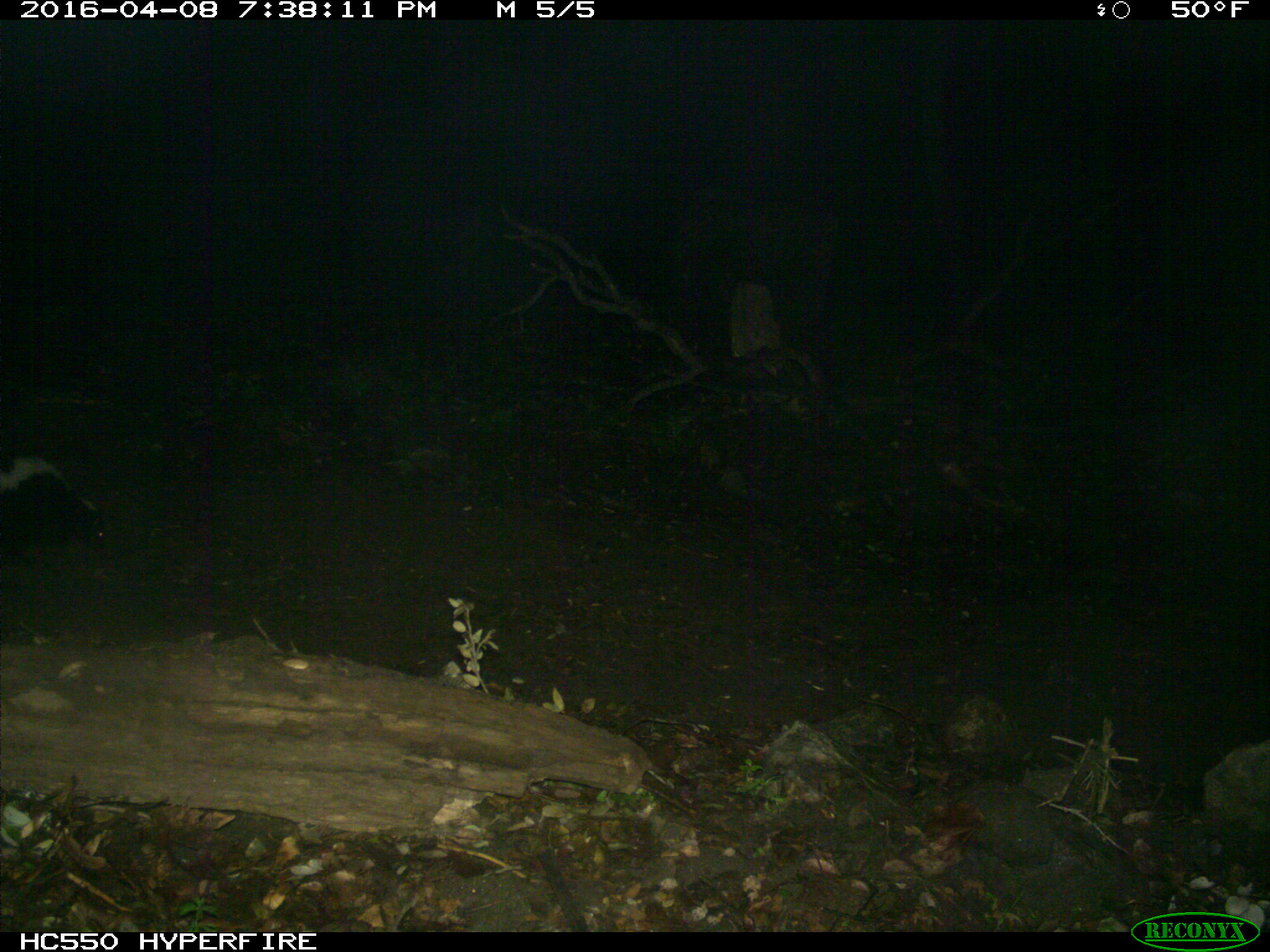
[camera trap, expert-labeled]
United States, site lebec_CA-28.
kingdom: Animalia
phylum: Chordata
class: Mammalia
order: Carnivora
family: Mephitidae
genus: Mephitis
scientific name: Mephitis mephitis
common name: striped skunk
Mephitis mephitis (striped skunk).